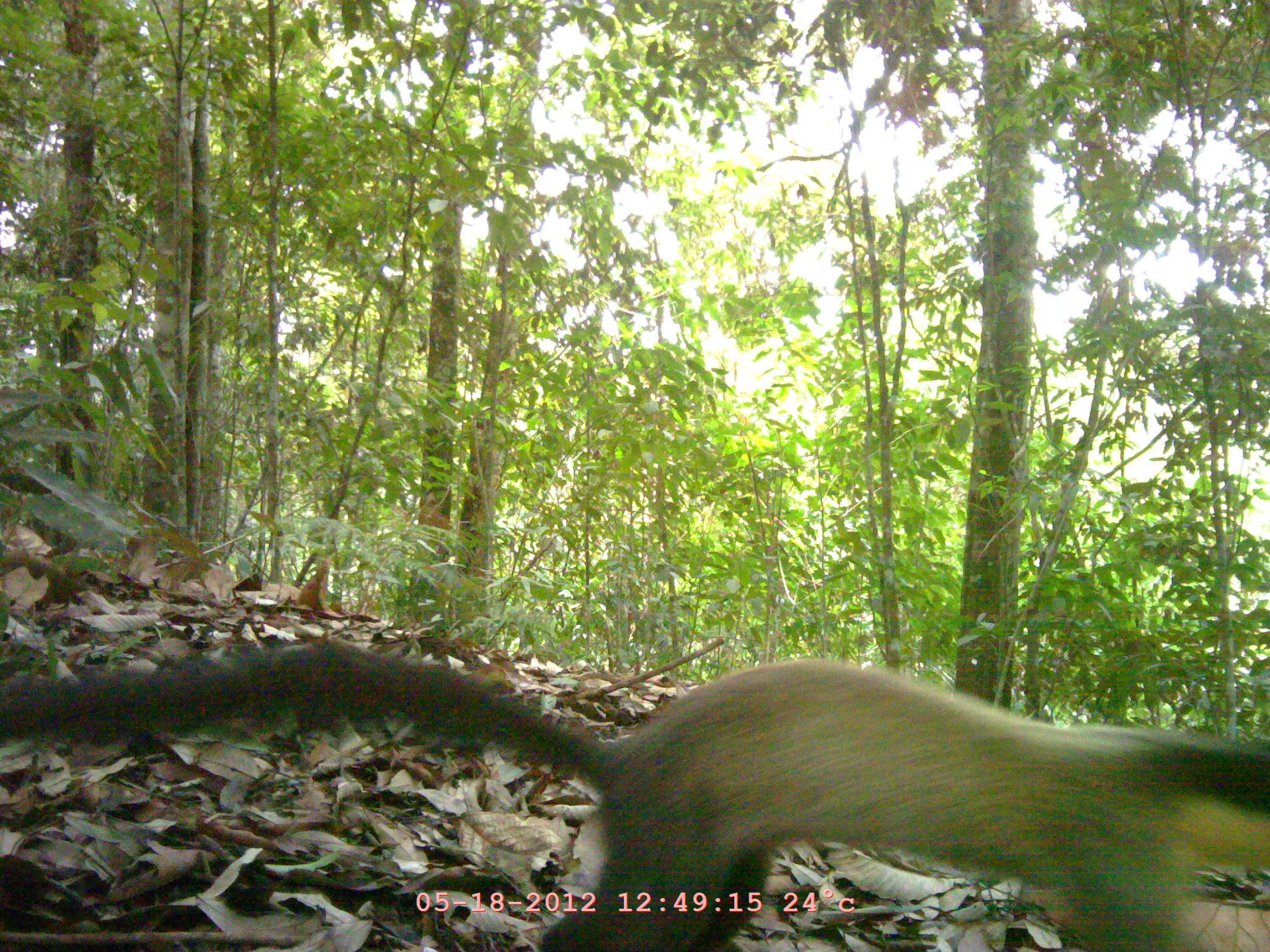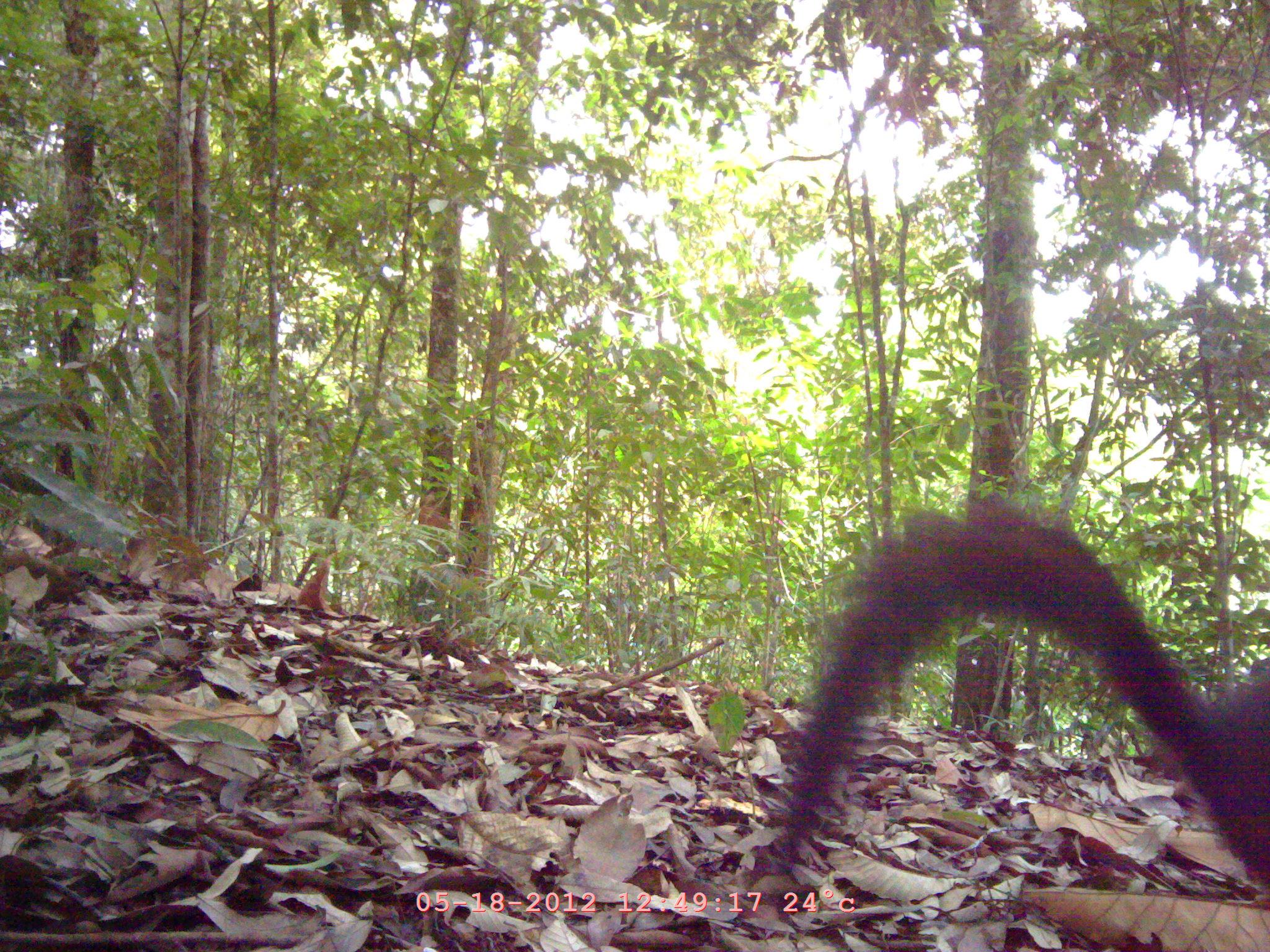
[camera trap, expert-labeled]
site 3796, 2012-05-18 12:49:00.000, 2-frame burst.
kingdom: Animalia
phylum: Chordata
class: Mammalia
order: Carnivora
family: Mustelidae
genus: Martes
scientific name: Martes flavigula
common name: yellow-throated marten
Martes flavigula (yellow-throated marten), count 1.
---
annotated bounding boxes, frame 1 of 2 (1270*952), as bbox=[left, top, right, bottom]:
martes flavigula: bbox=[0, 635, 1270, 952]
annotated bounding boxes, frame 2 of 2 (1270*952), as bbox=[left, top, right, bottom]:
martes flavigula: bbox=[765, 491, 1270, 914]